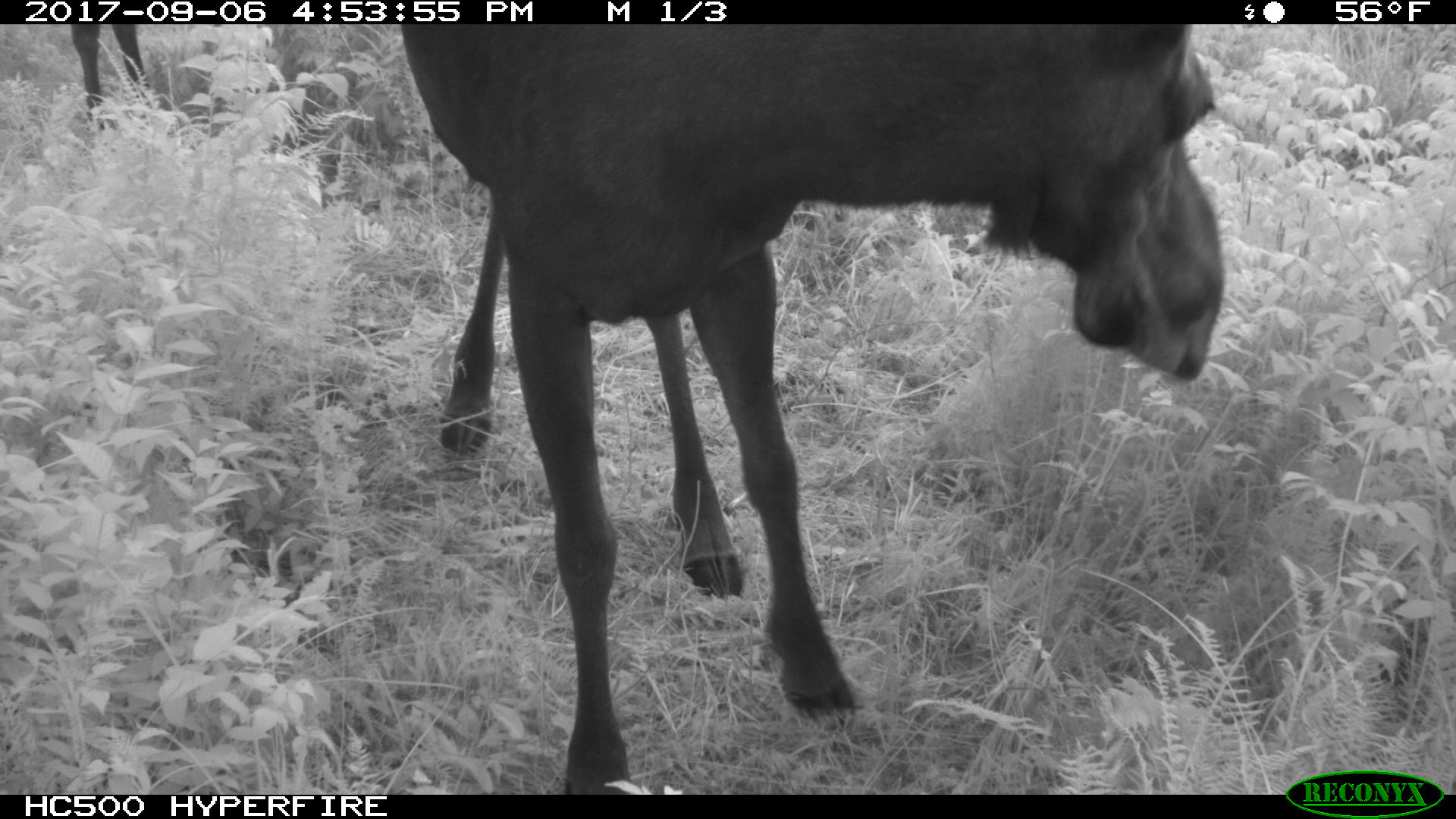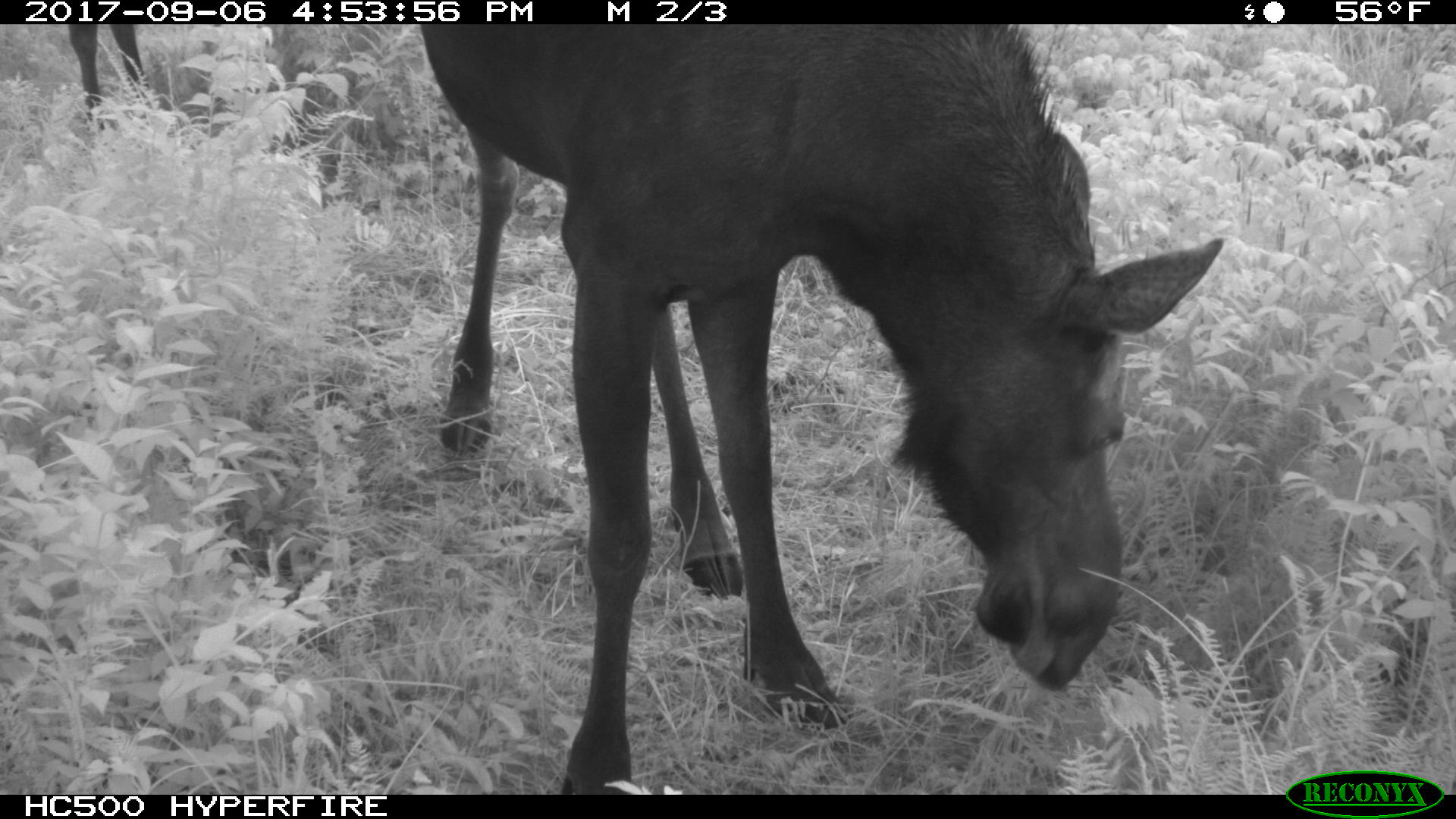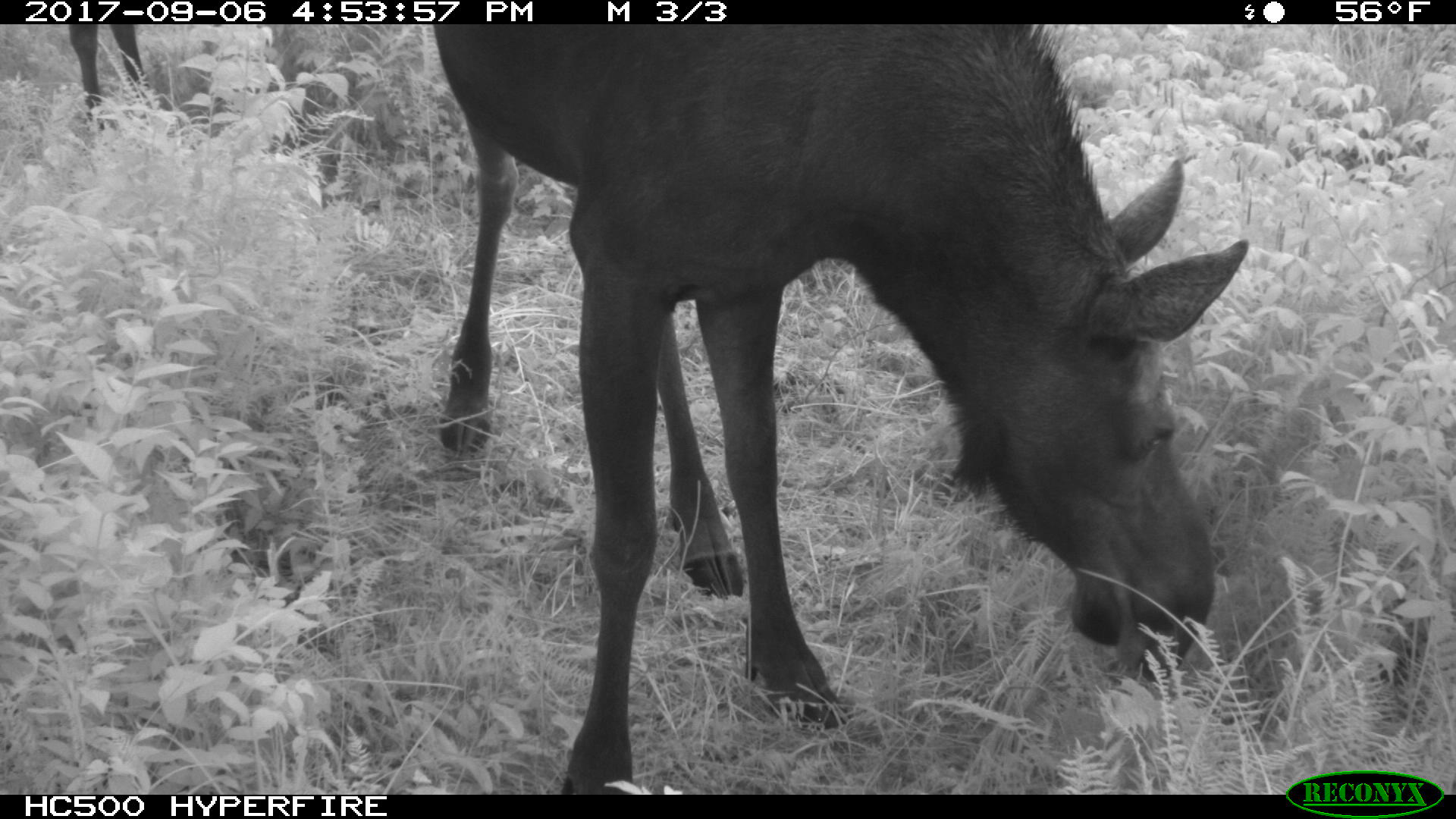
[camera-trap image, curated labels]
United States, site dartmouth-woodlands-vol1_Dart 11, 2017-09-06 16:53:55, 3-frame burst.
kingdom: Animalia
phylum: Chordata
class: Mammalia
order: Artiodactyla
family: Cervidae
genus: Alces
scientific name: Alces alces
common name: moose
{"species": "moose (Alces alces)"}